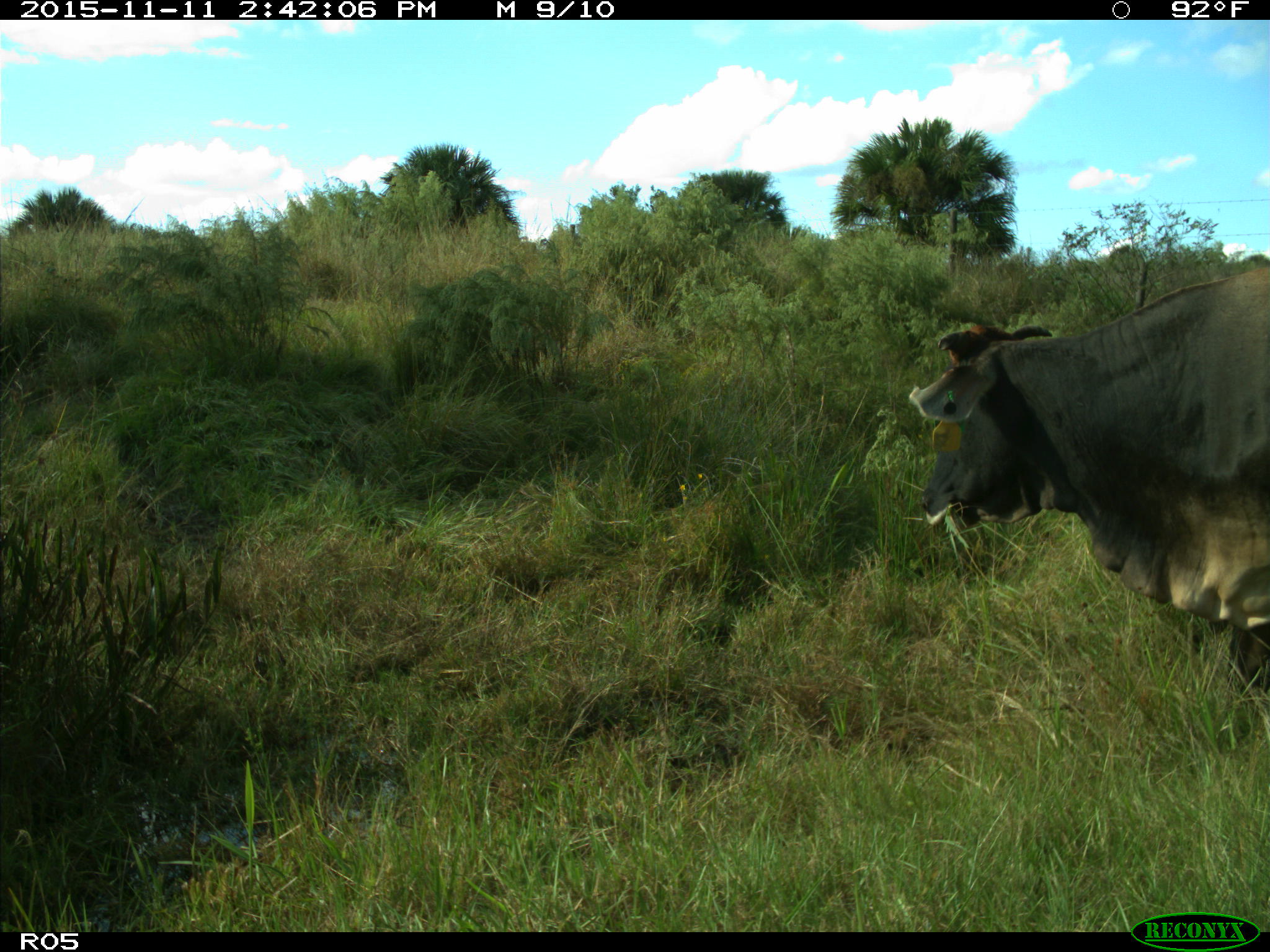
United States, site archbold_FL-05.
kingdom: Animalia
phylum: Chordata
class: Mammalia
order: Artiodactyla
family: Bovidae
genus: Bos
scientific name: Bos taurus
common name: domestic cow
Bos taurus (domestic cow).